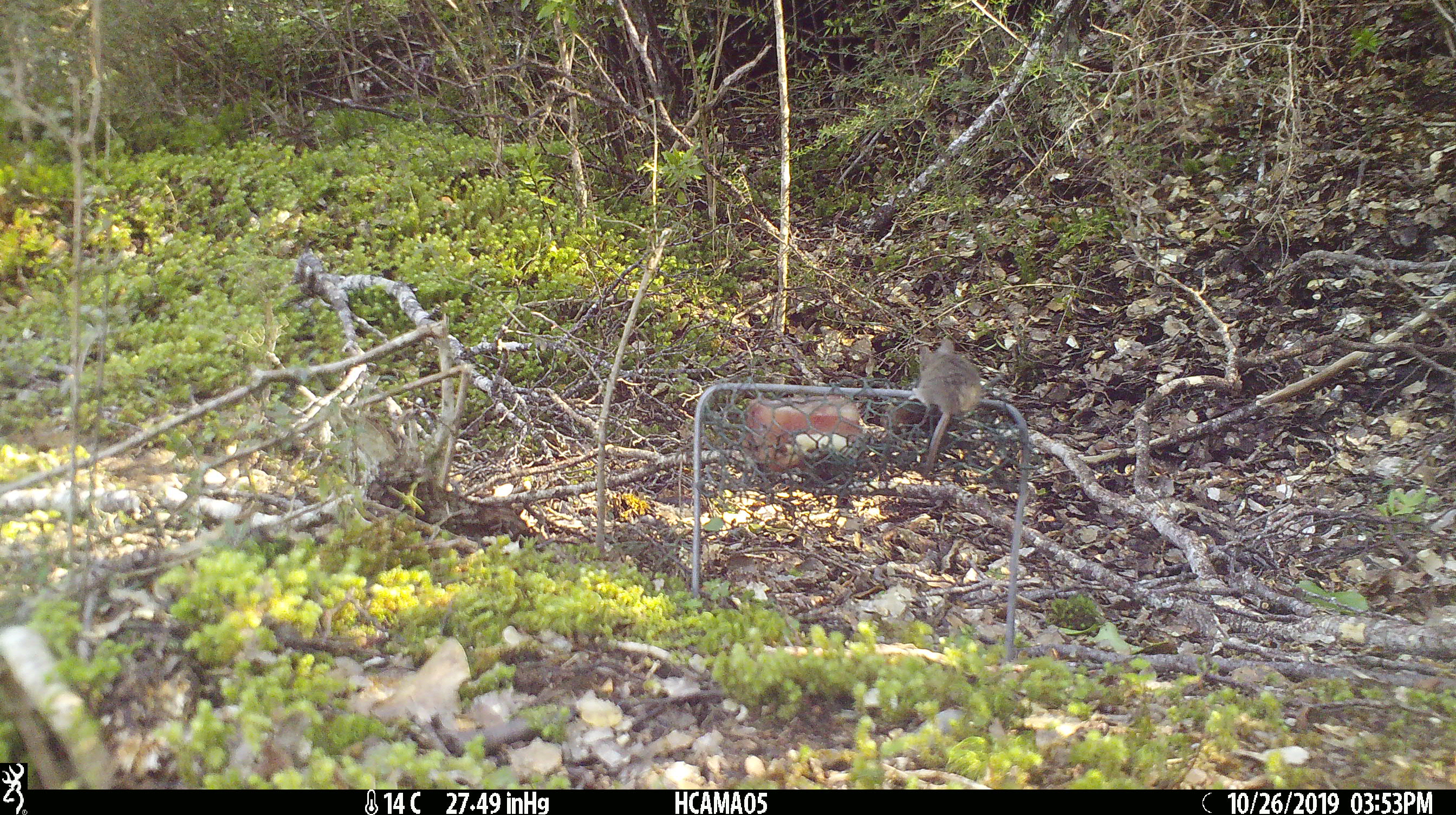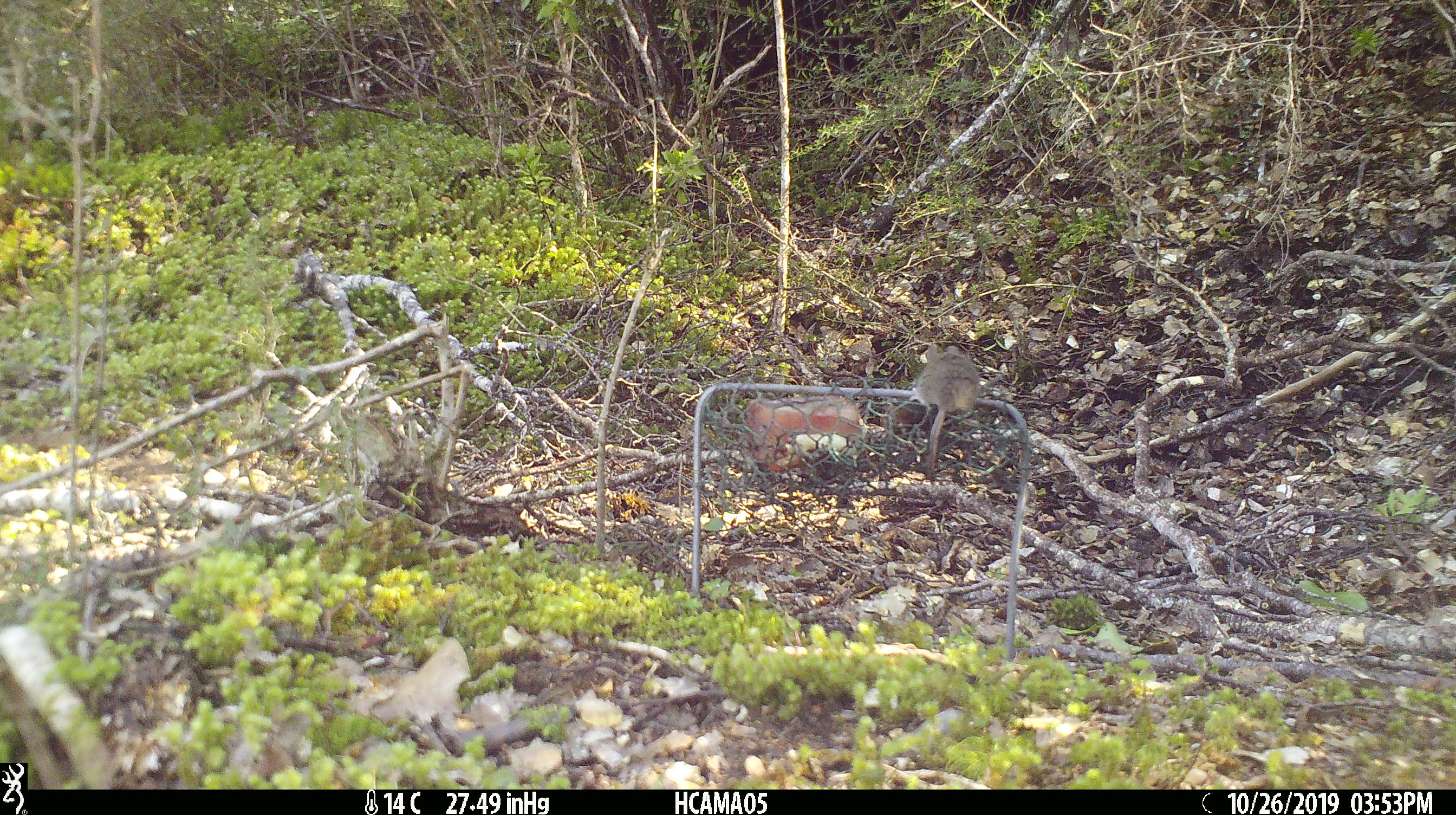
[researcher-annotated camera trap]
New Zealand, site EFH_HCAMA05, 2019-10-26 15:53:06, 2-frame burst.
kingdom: Animalia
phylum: Chordata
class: Mammalia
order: Rodentia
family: Muridae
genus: Mus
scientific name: Mus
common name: mouse